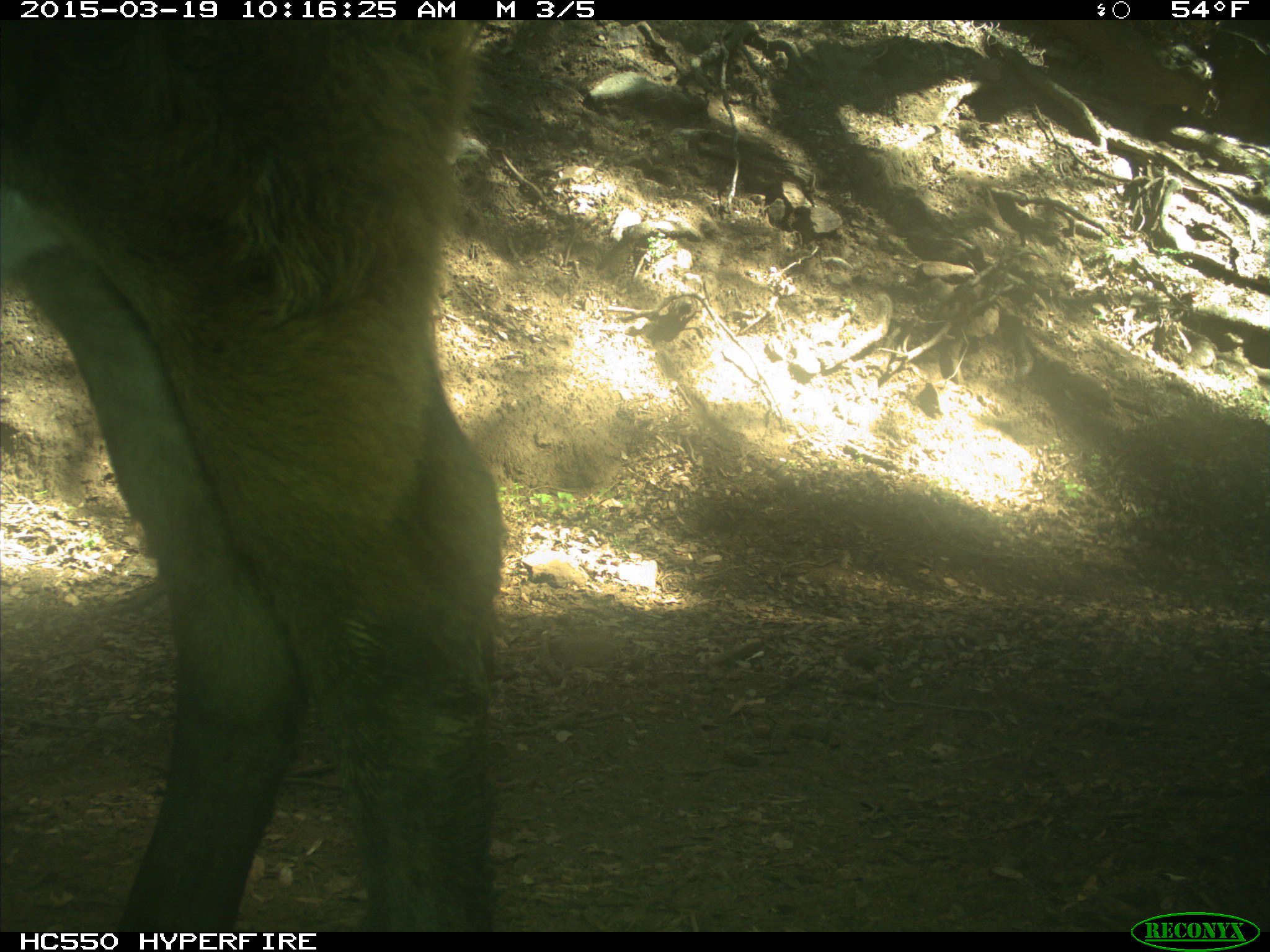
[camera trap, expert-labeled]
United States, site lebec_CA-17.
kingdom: Animalia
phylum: Chordata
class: Mammalia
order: Artiodactyla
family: Bovidae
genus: Bos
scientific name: Bos taurus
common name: domestic cow